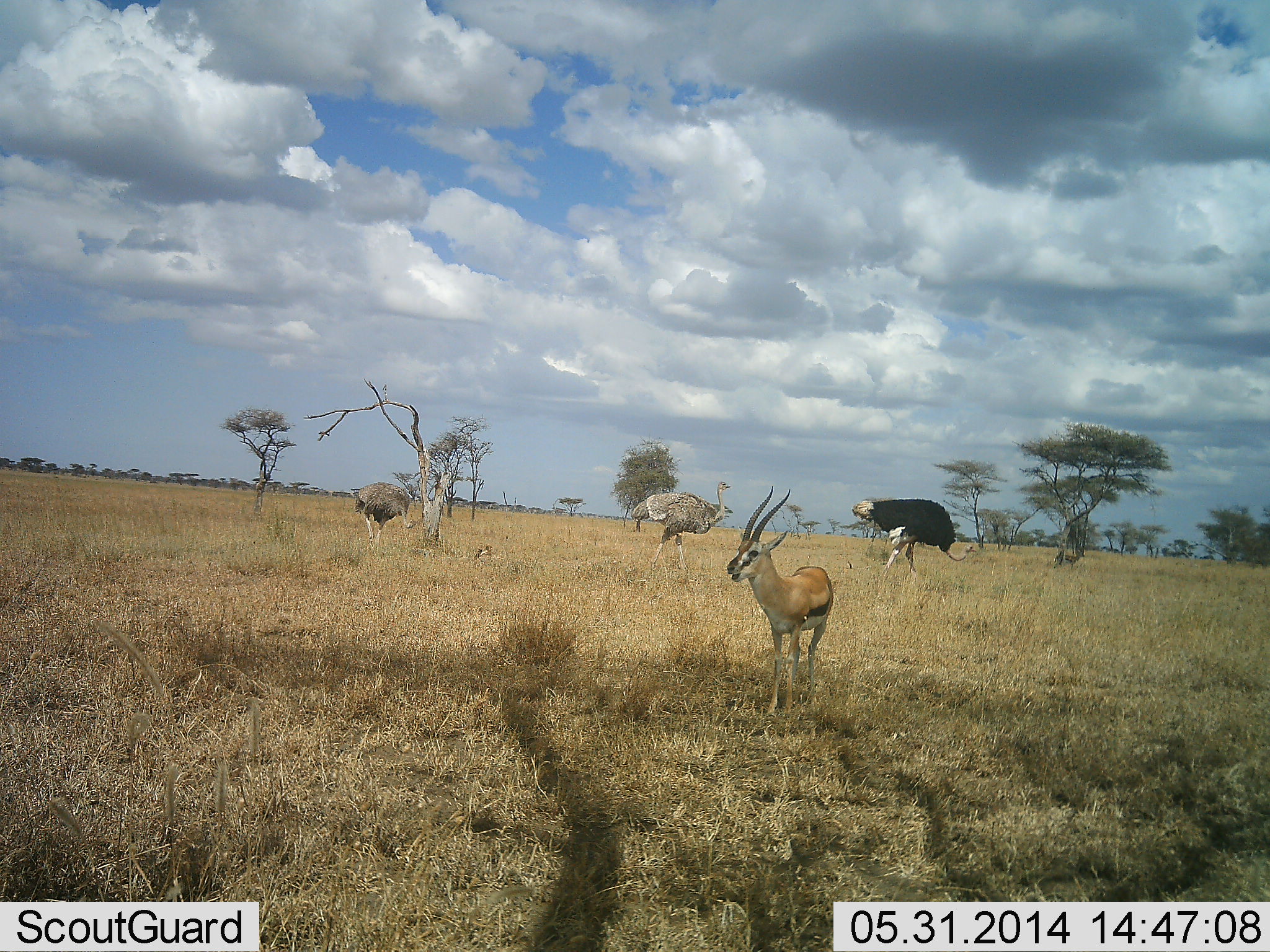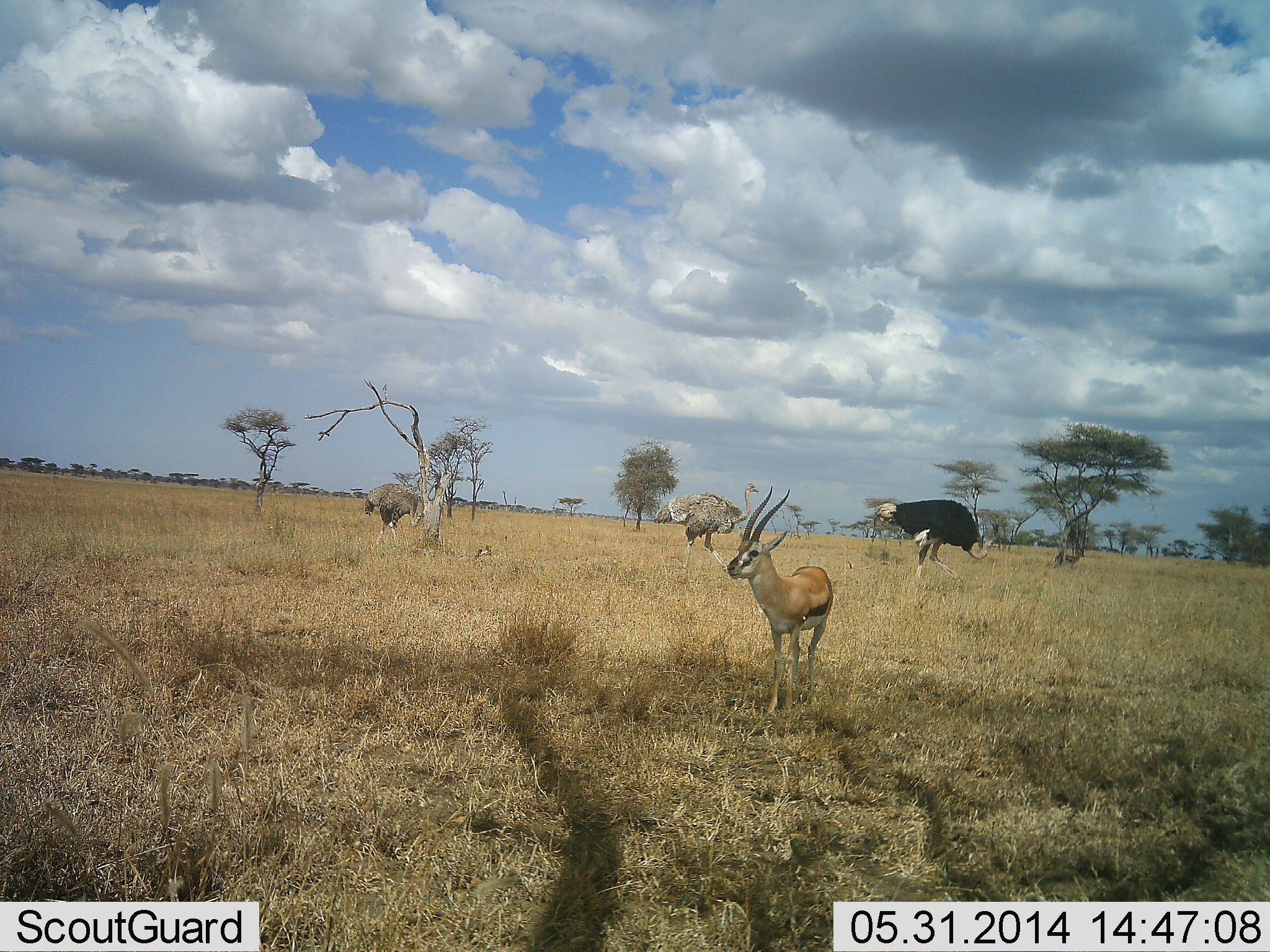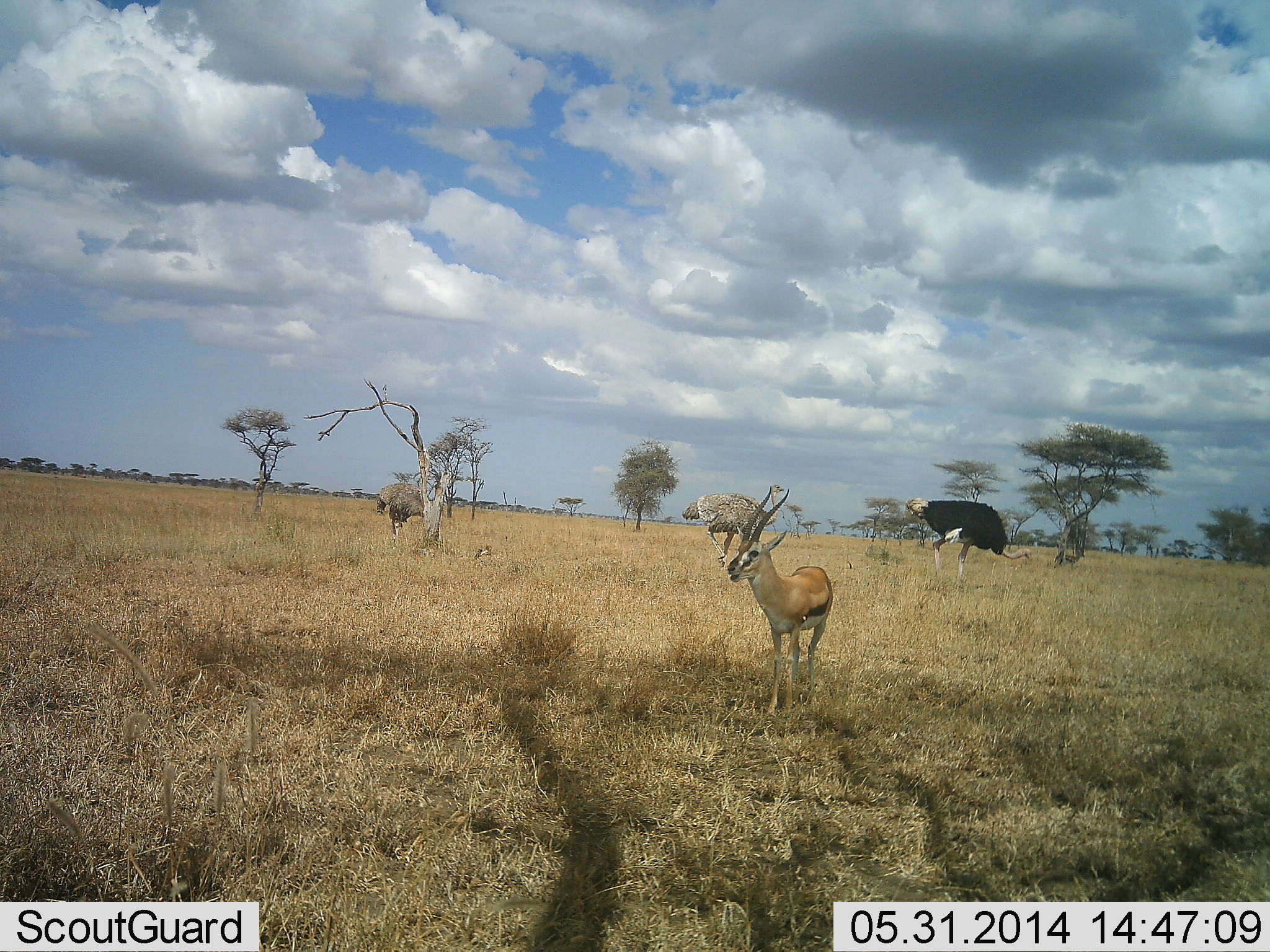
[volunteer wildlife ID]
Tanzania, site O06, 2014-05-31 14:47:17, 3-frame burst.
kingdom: Animalia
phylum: Chordata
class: Mammalia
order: Artiodactyla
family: Bovidae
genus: Eudorcas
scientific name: Eudorcas thomsonii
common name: thomson's gazelle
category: gazellethomsons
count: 1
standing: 100%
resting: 0%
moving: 0%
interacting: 0%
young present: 0%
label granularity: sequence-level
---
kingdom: Animalia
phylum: Chordata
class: Aves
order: Struthioniformes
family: Struthionidae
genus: Struthio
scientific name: Struthio camelus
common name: ostrich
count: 3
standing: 0%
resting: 8%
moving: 100%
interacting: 8%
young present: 0%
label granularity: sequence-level